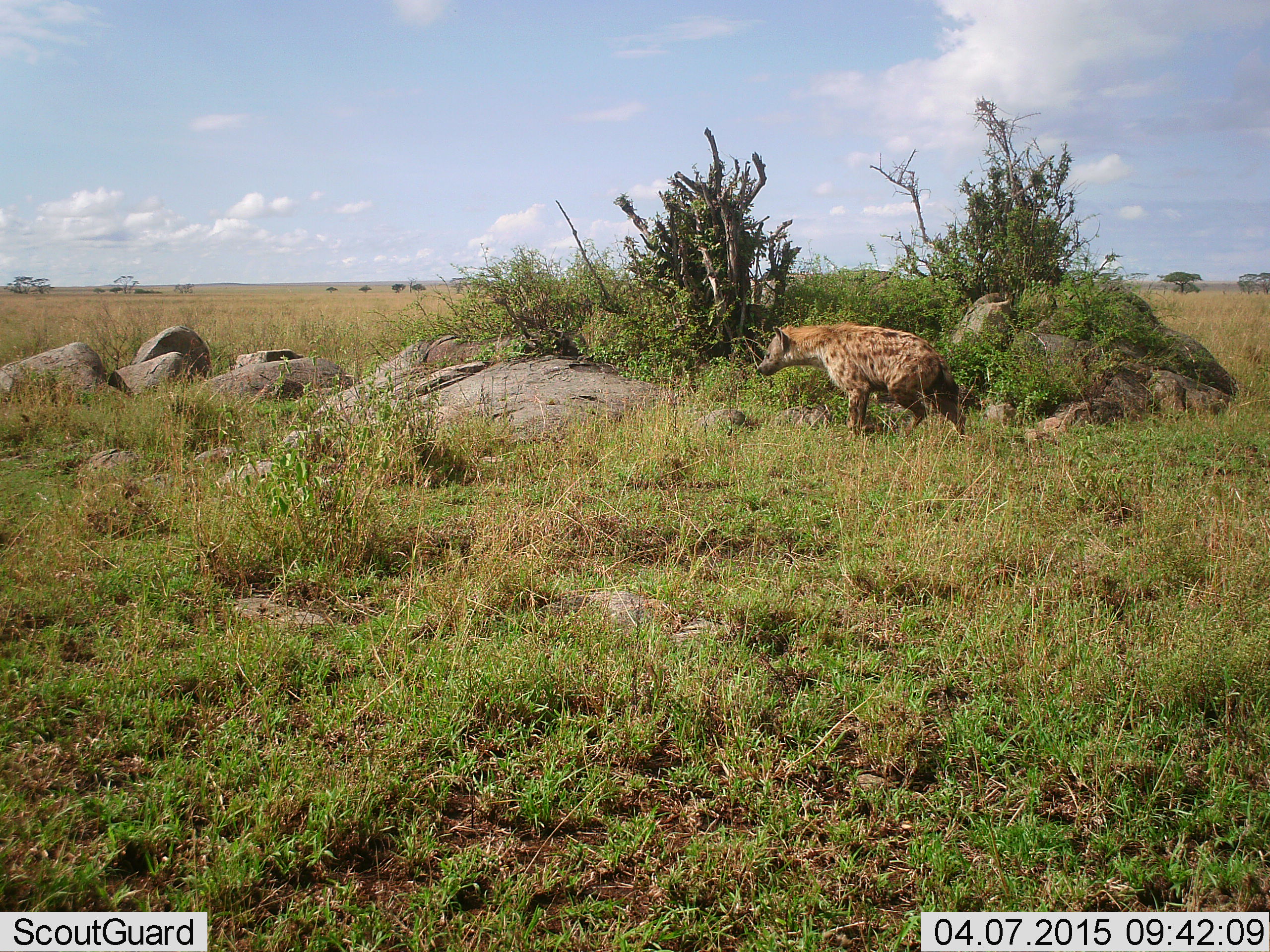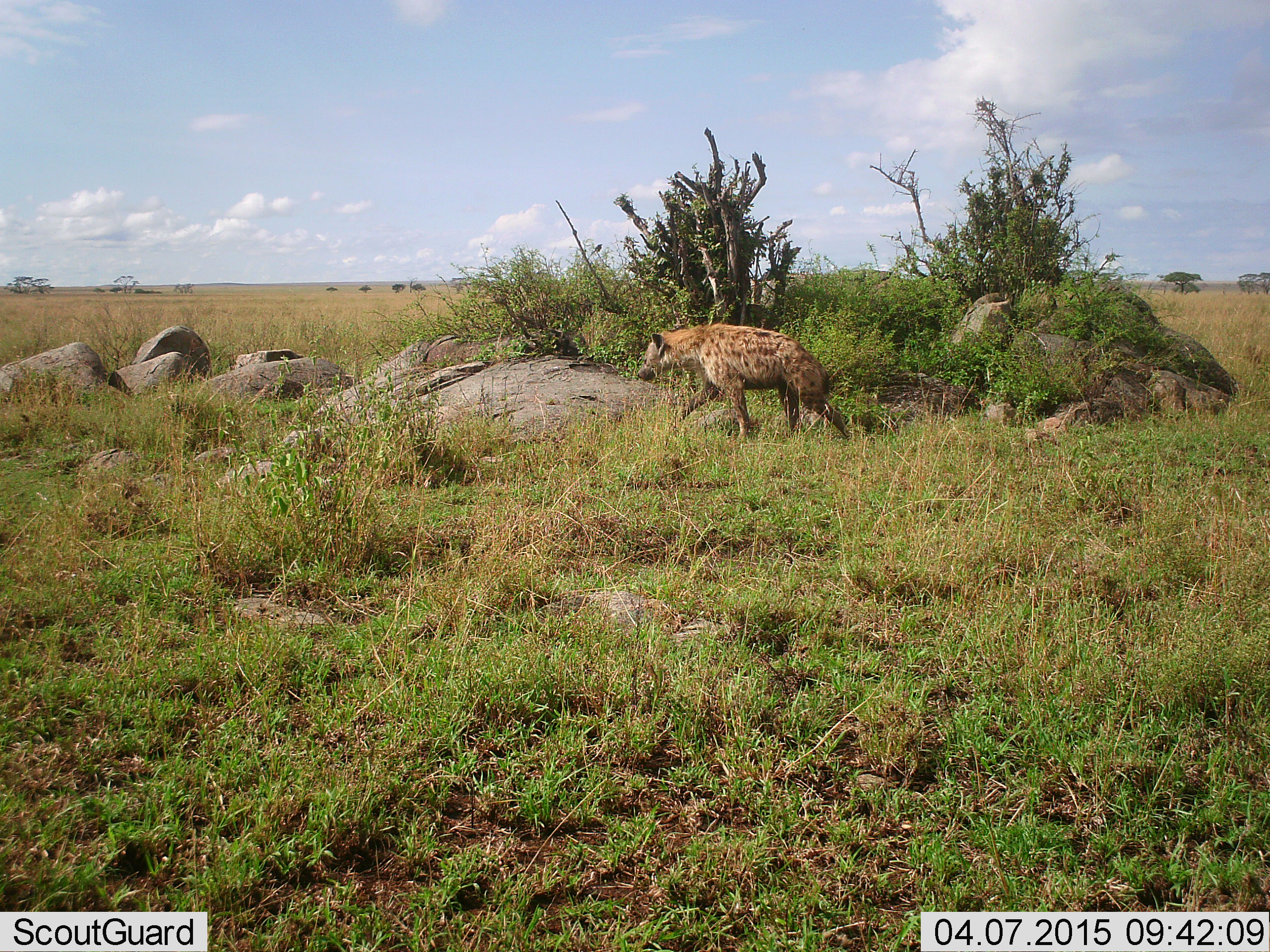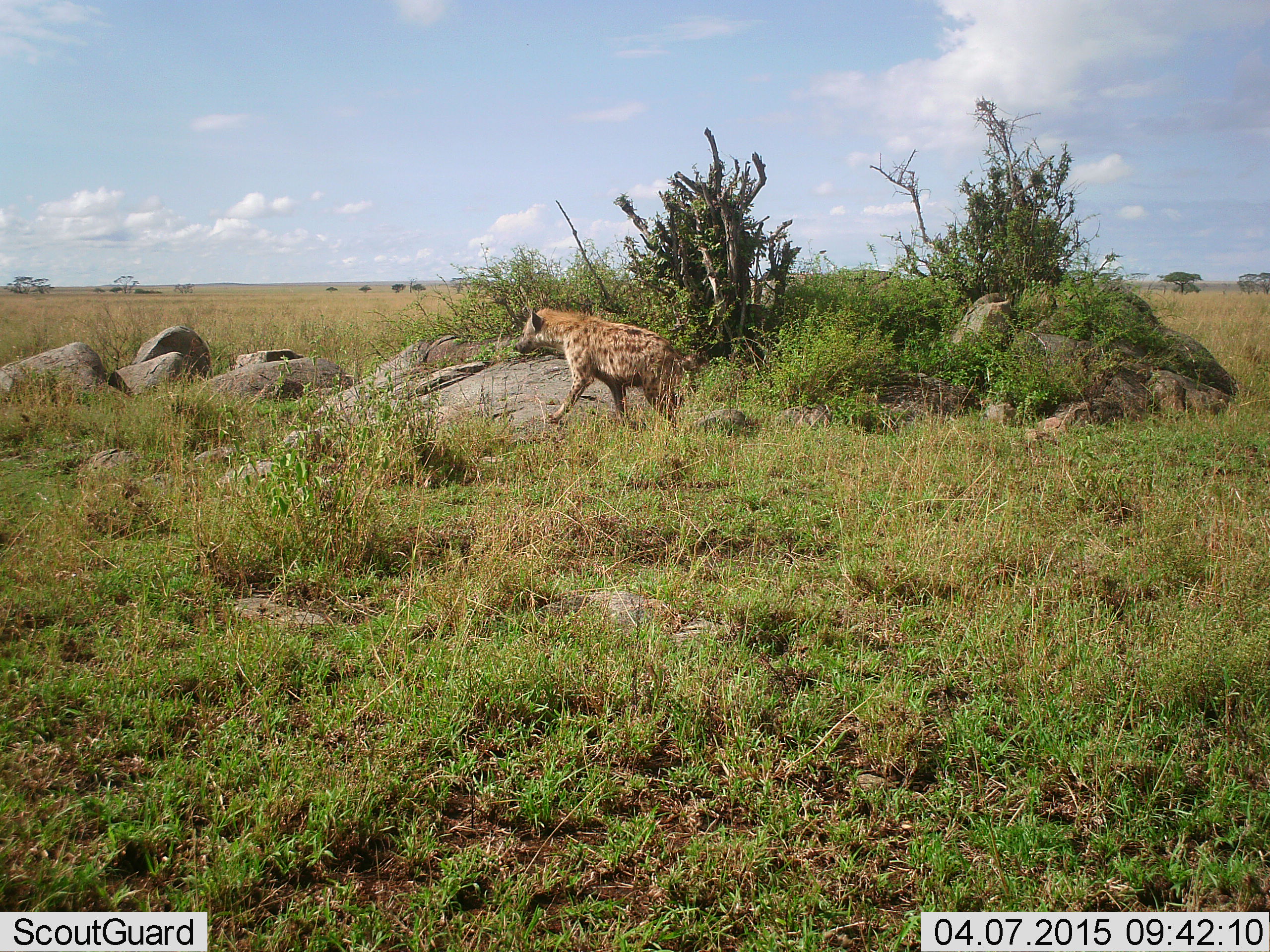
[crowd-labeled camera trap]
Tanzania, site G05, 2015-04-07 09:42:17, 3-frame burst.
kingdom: Animalia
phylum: Chordata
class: Mammalia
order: Carnivora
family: Hyaenidae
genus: Crocuta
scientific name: Crocuta crocuta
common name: spotted hyena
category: hyenaspotted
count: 1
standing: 15%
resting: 0%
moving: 92%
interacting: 0%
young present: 0%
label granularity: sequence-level